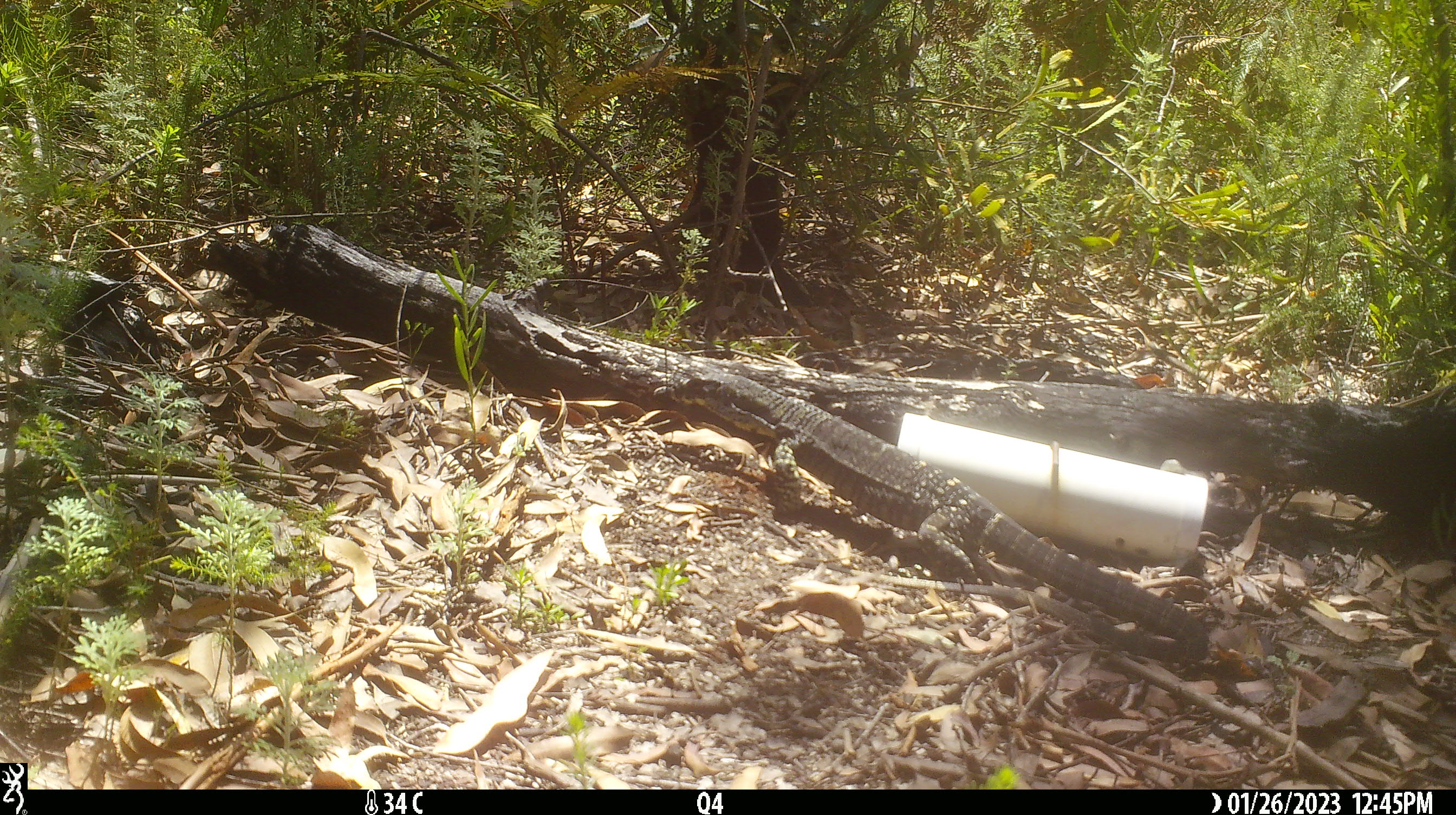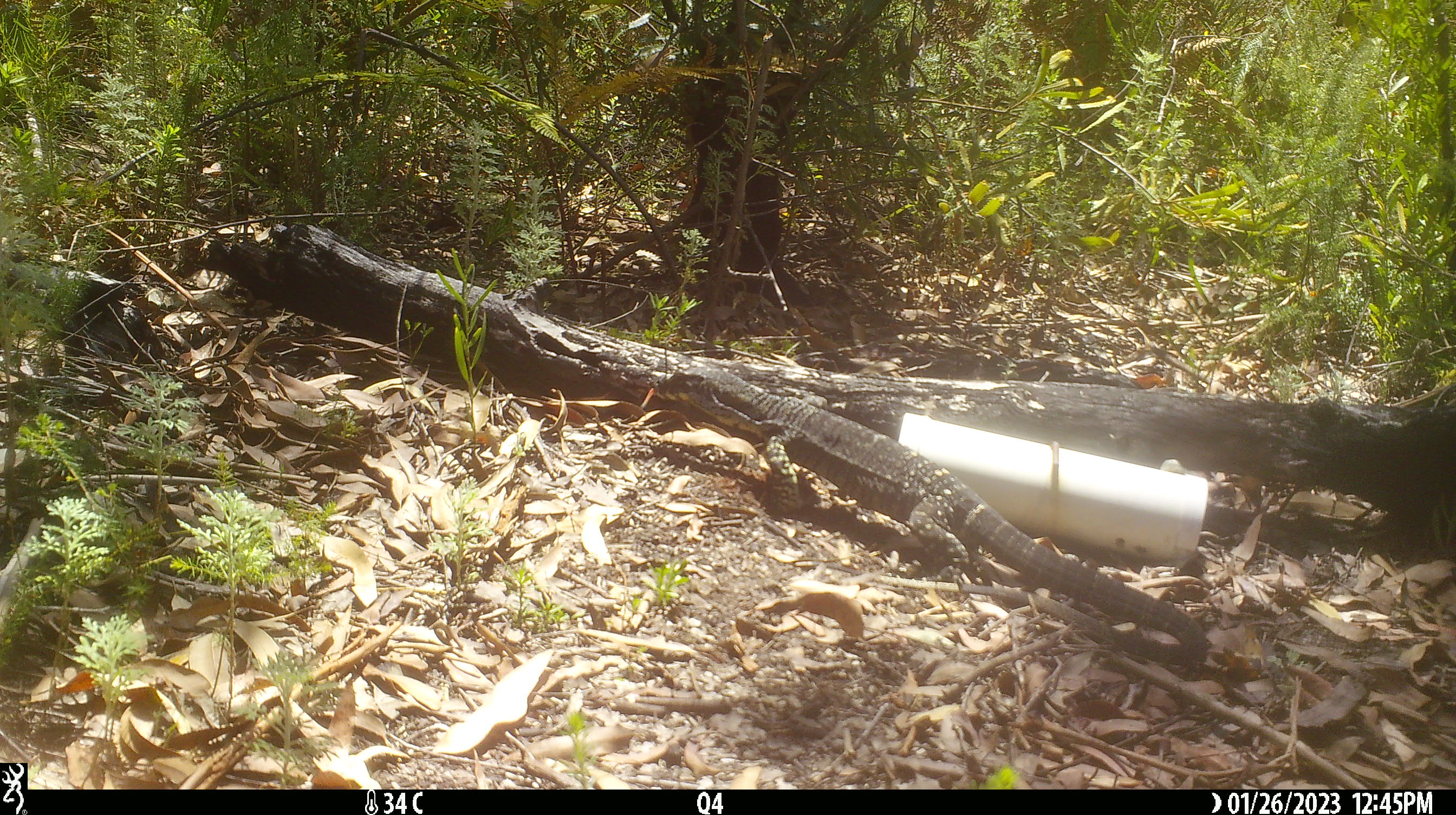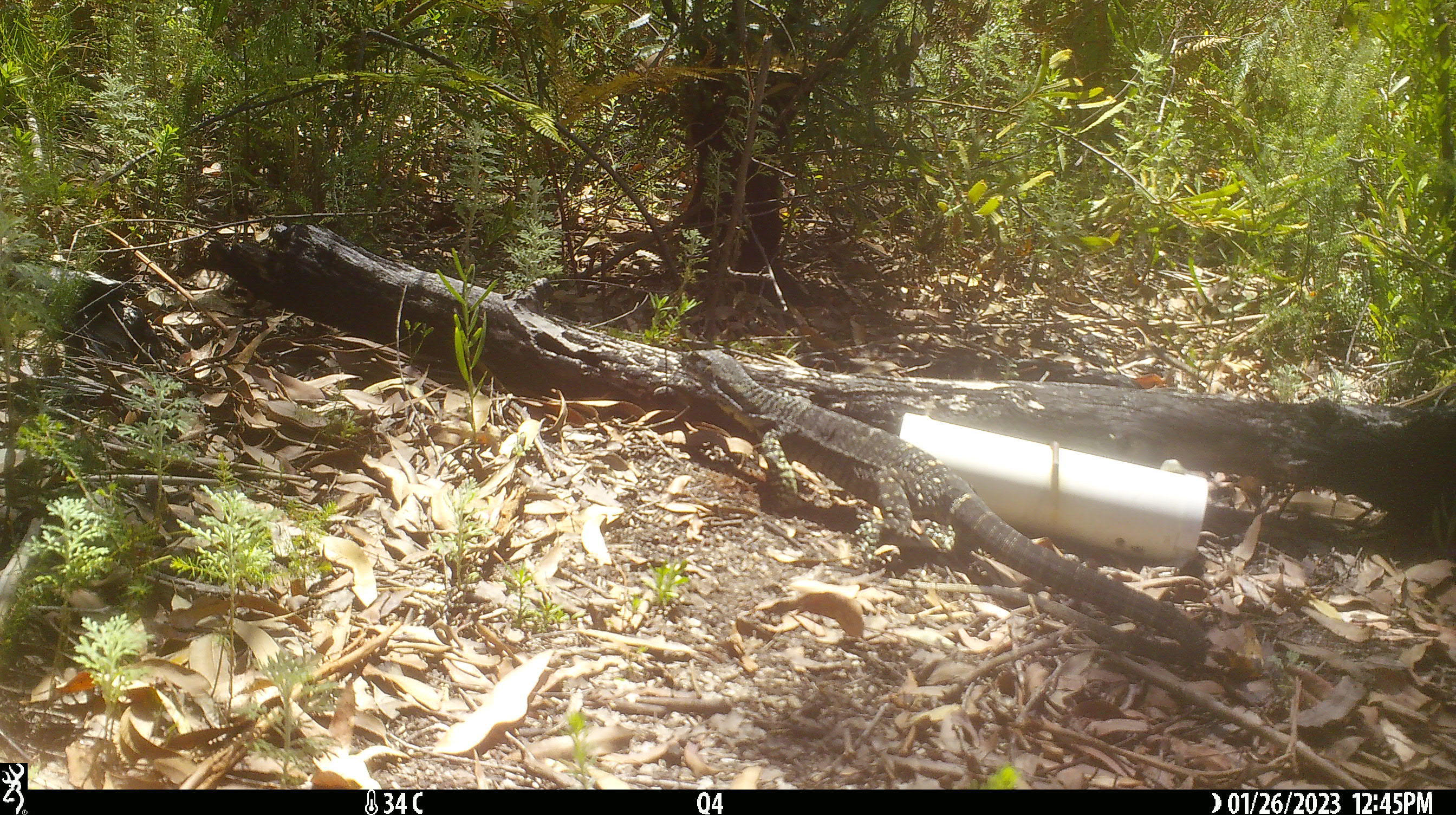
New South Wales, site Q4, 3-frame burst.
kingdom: Animalia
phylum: Chordata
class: Reptilia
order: Squamata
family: Varanidae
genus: Varanus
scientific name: Varanus varius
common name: lace monitor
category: goanna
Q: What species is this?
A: Goanna (lace monitor) (Varanus varius).